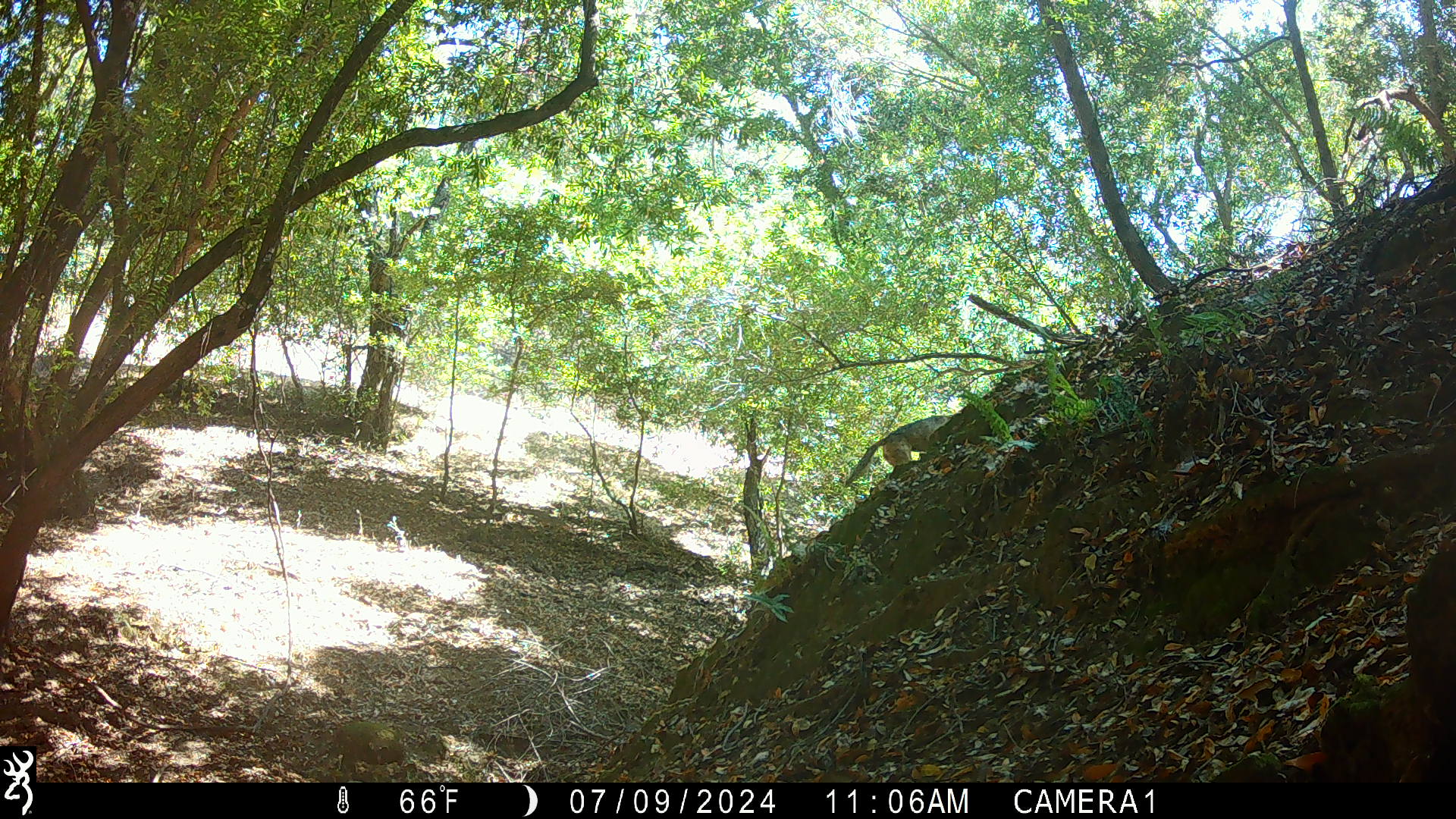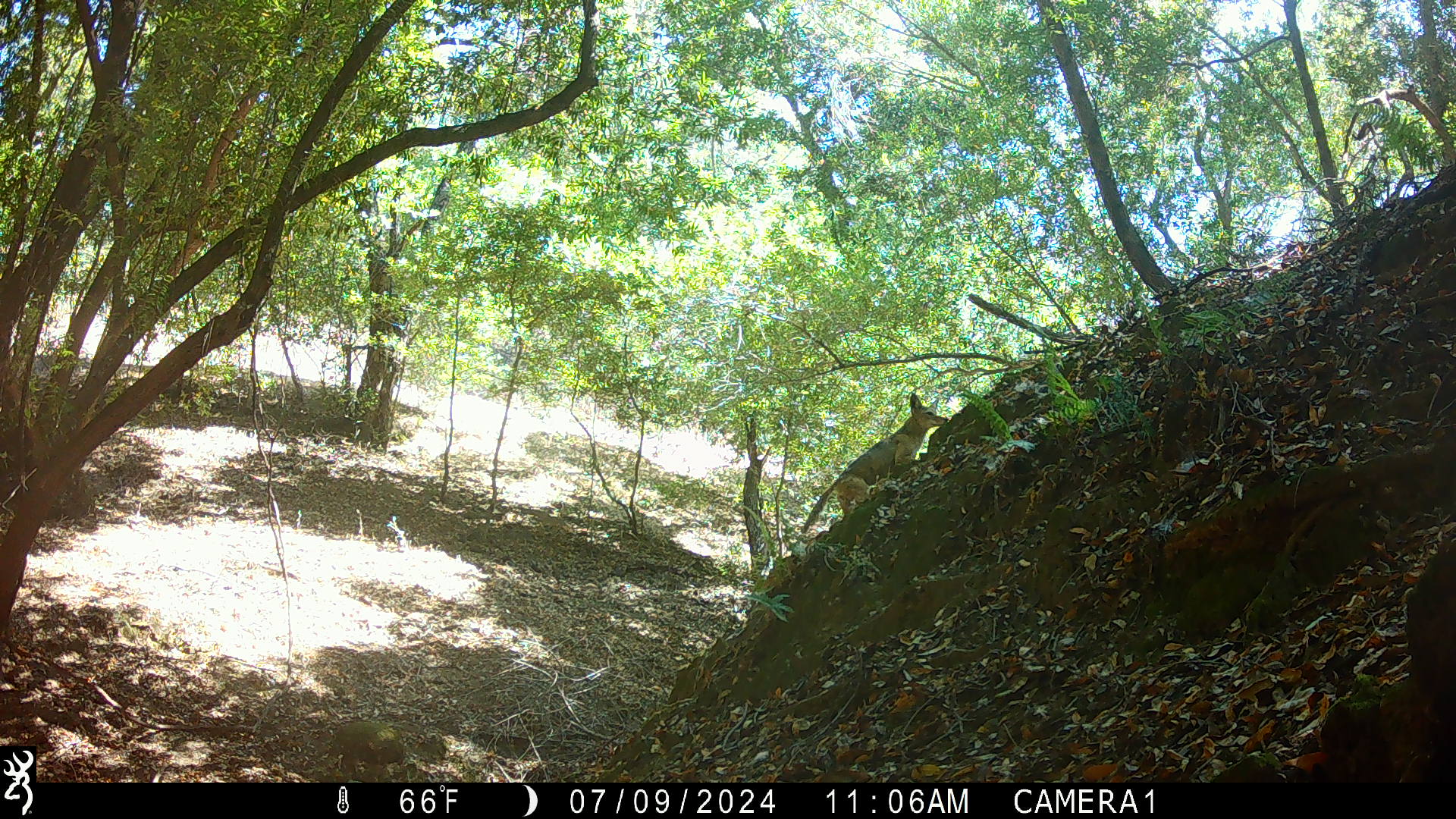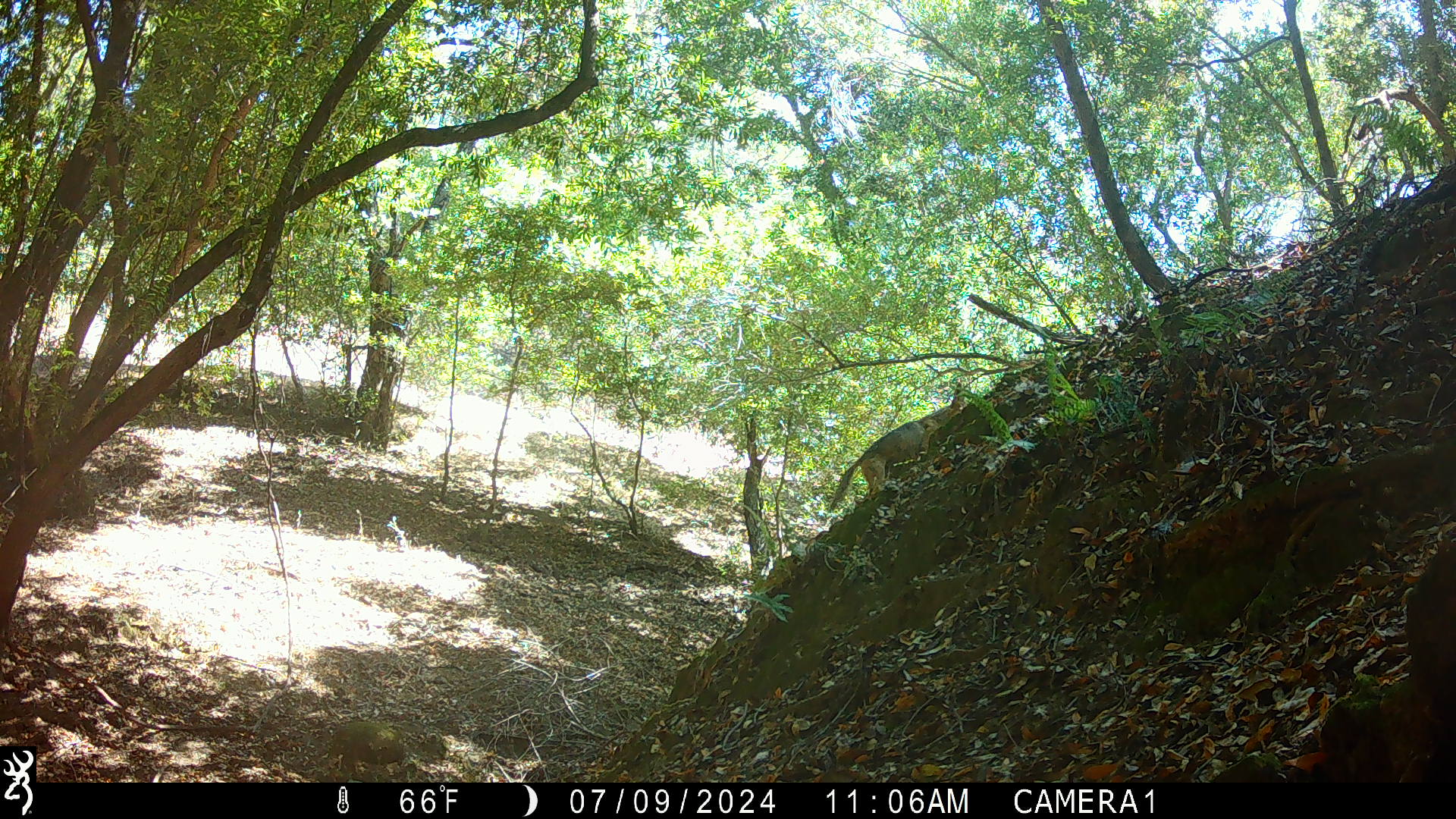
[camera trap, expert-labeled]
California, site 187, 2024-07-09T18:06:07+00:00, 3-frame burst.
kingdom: Animalia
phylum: Chordata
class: Mammalia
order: Carnivora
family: Canidae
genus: Canis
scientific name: Canis latrans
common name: coyote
Coyote (Canis latrans).